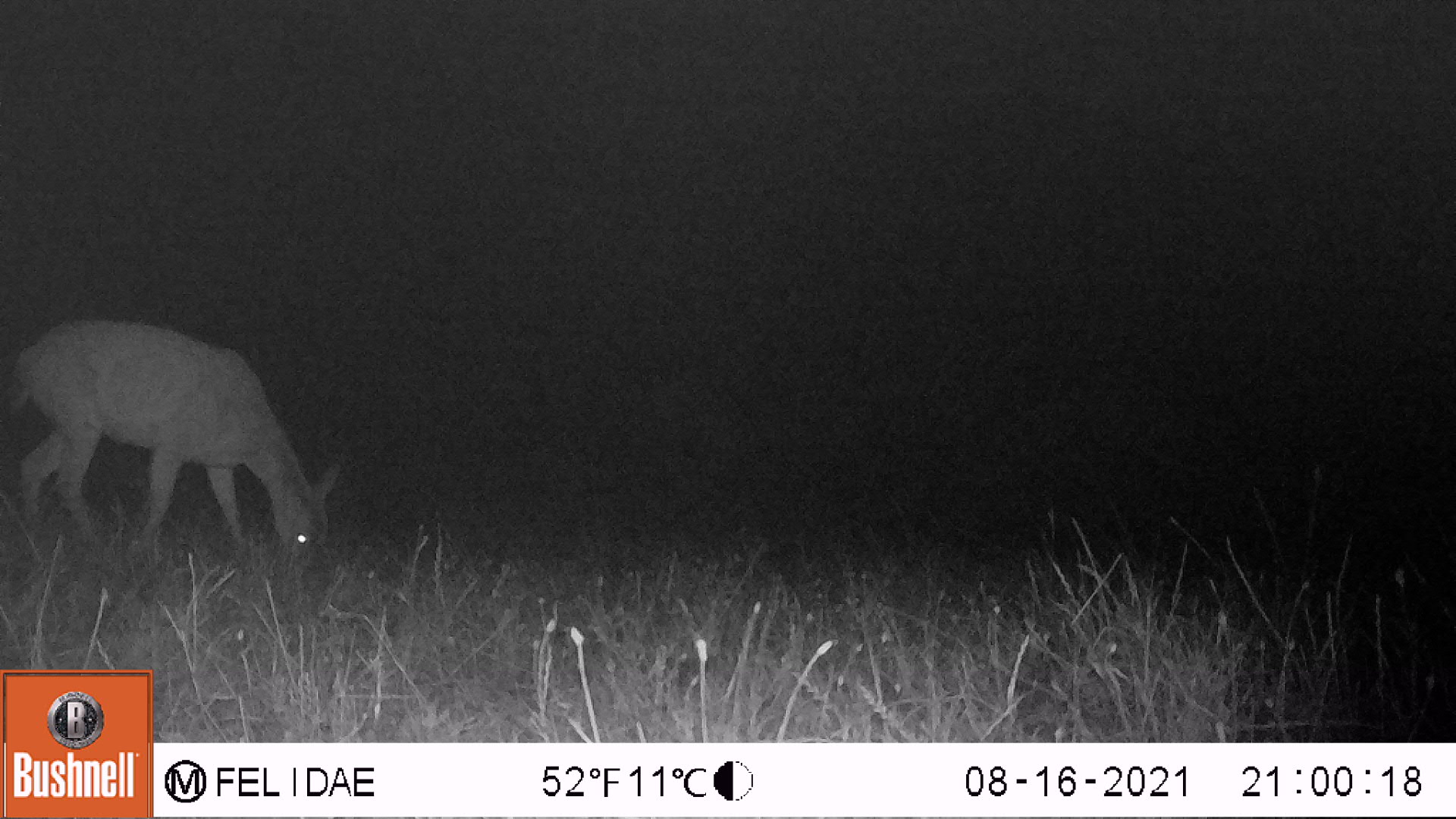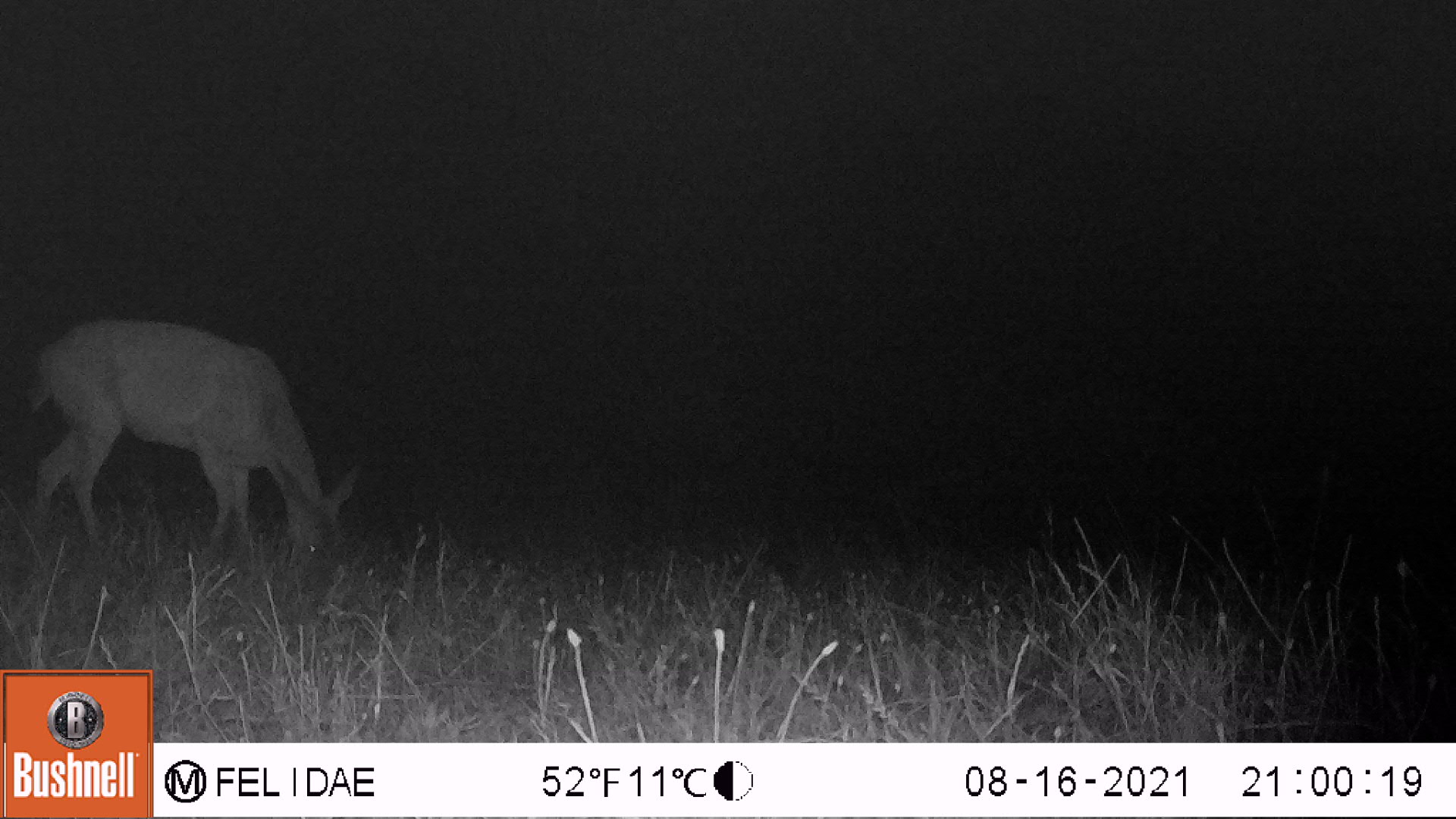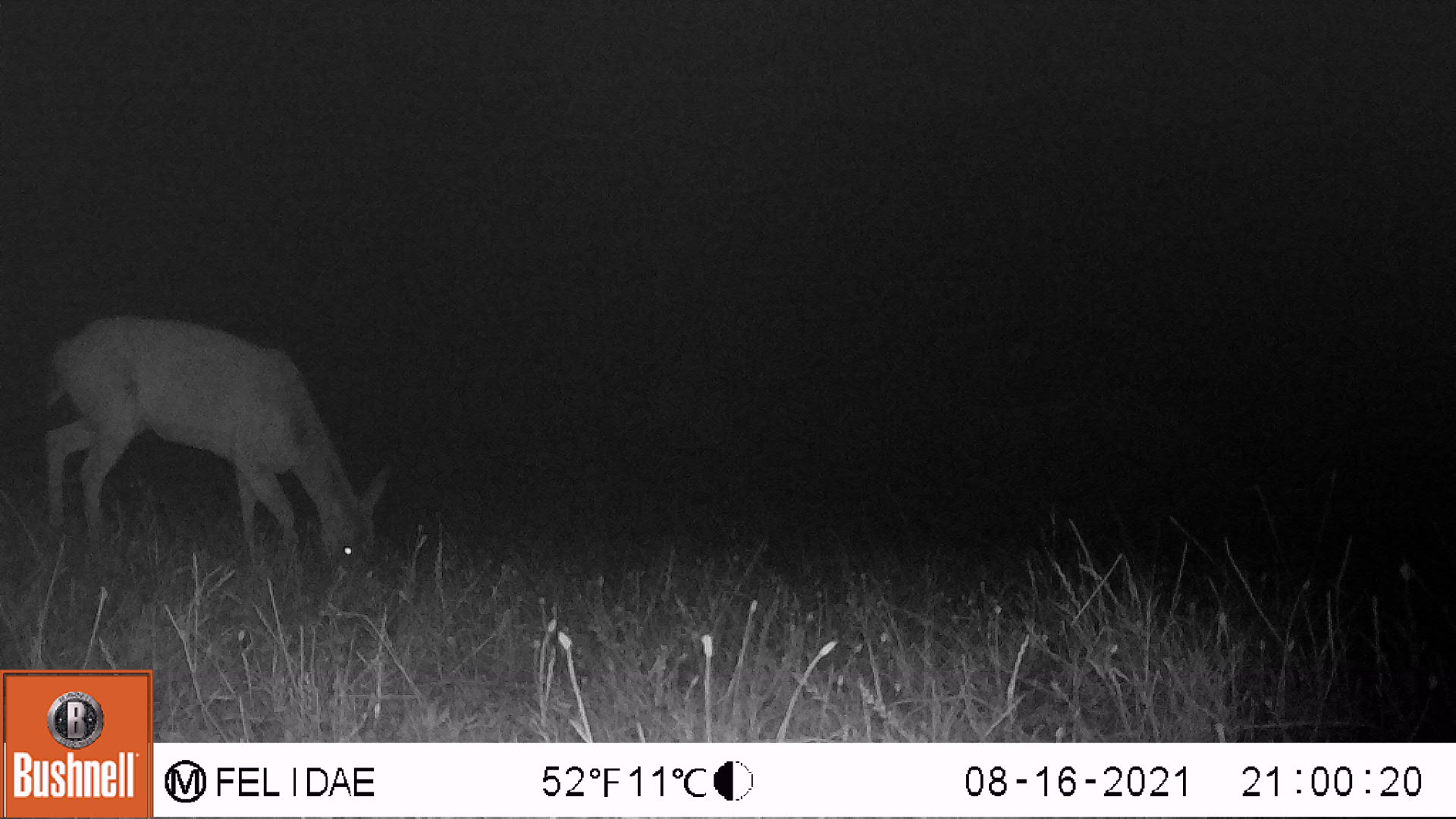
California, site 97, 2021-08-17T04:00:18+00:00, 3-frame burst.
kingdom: Animalia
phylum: Chordata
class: Mammalia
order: Artiodactyla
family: Cervidae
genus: Odocoileus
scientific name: Odocoileus hemionus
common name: mule deer